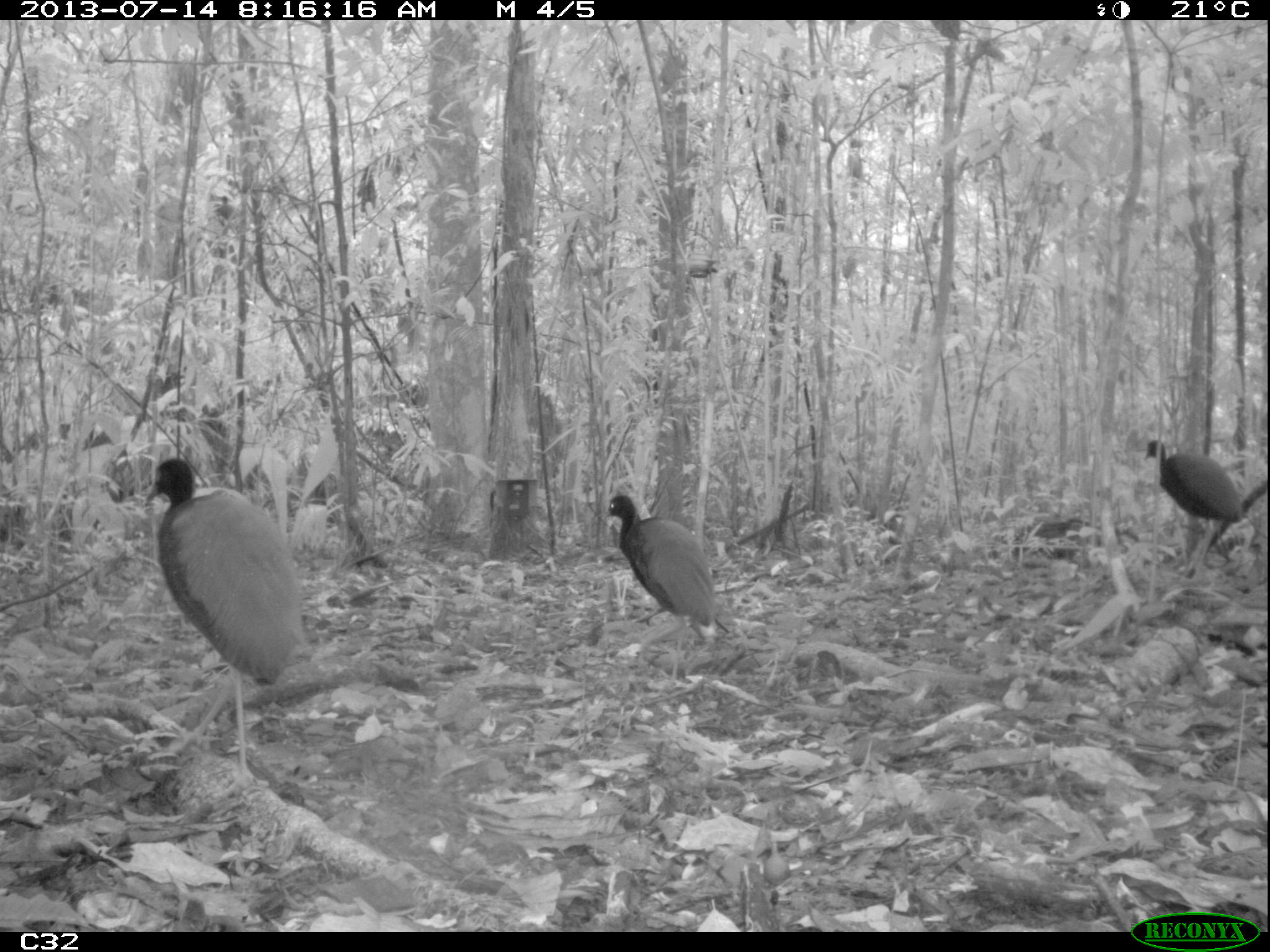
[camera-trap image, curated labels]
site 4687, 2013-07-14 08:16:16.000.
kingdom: Animalia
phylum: Chordata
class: Aves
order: Gruiformes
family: Psophiidae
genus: Psophia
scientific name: Psophia crepitans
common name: gray-winged trumpeter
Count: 3.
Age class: adult.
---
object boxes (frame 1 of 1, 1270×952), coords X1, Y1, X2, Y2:
psophia crepitans: 144, 457, 301, 782; 601, 495, 736, 684; 1143, 440, 1248, 572